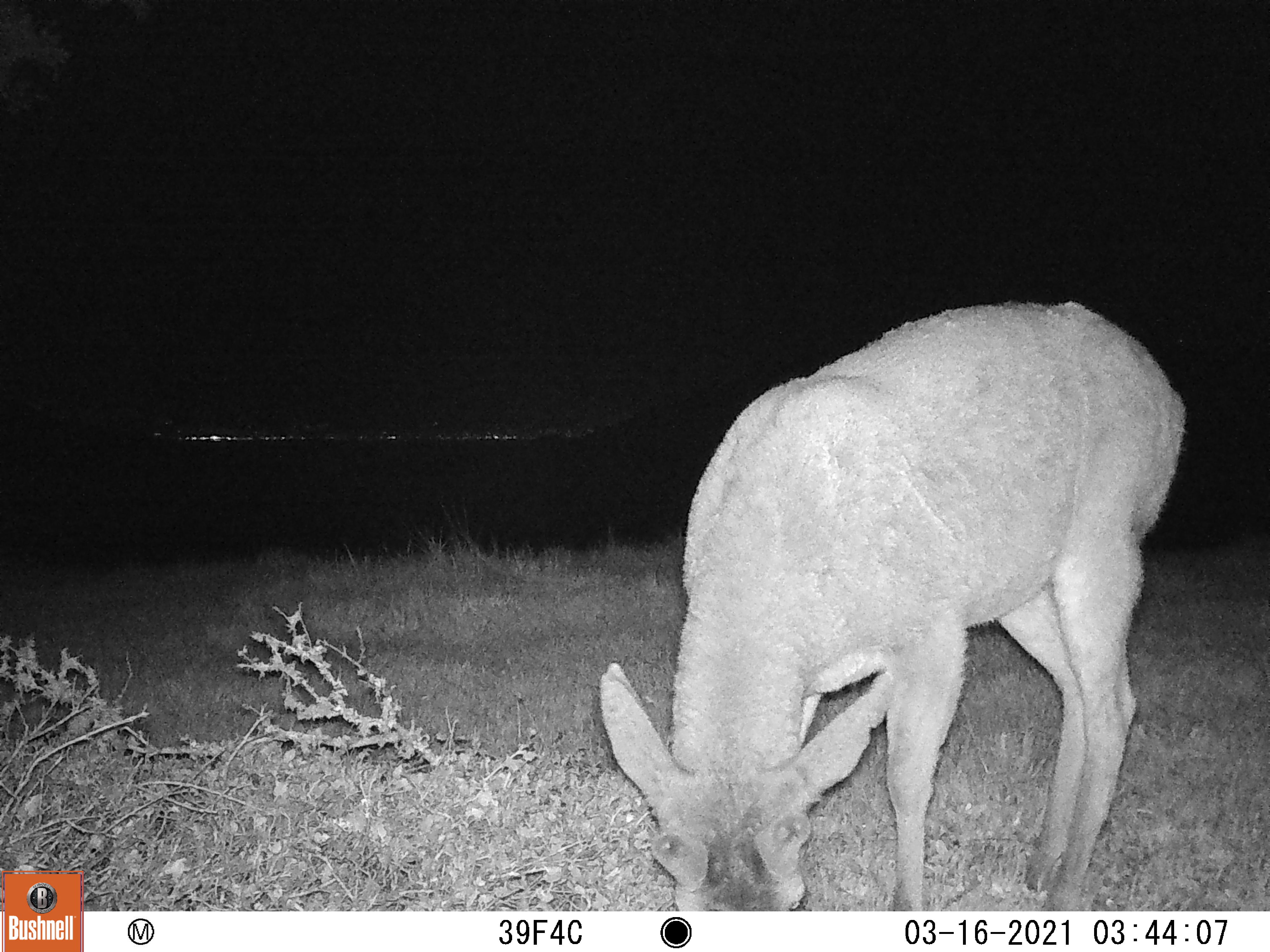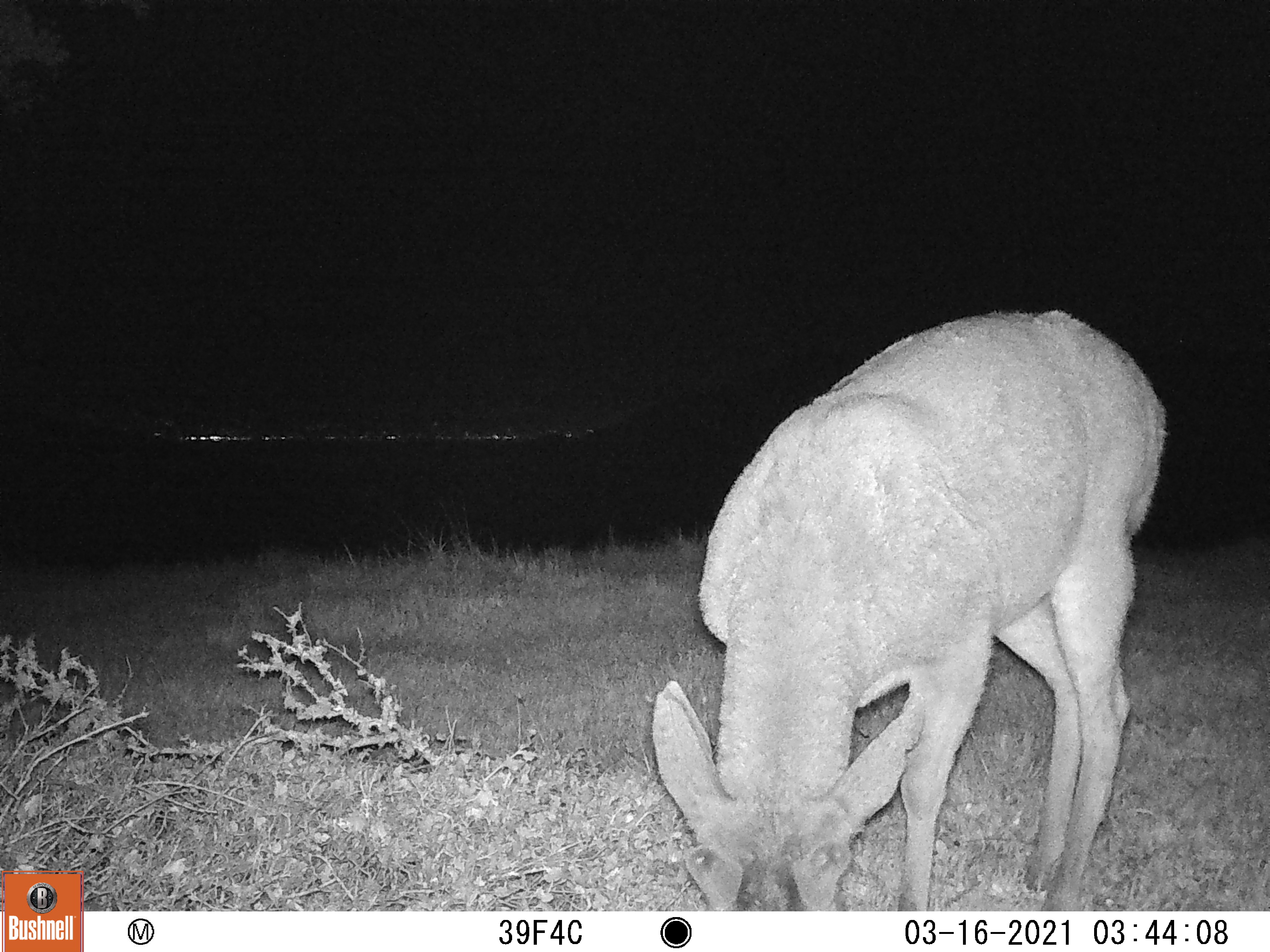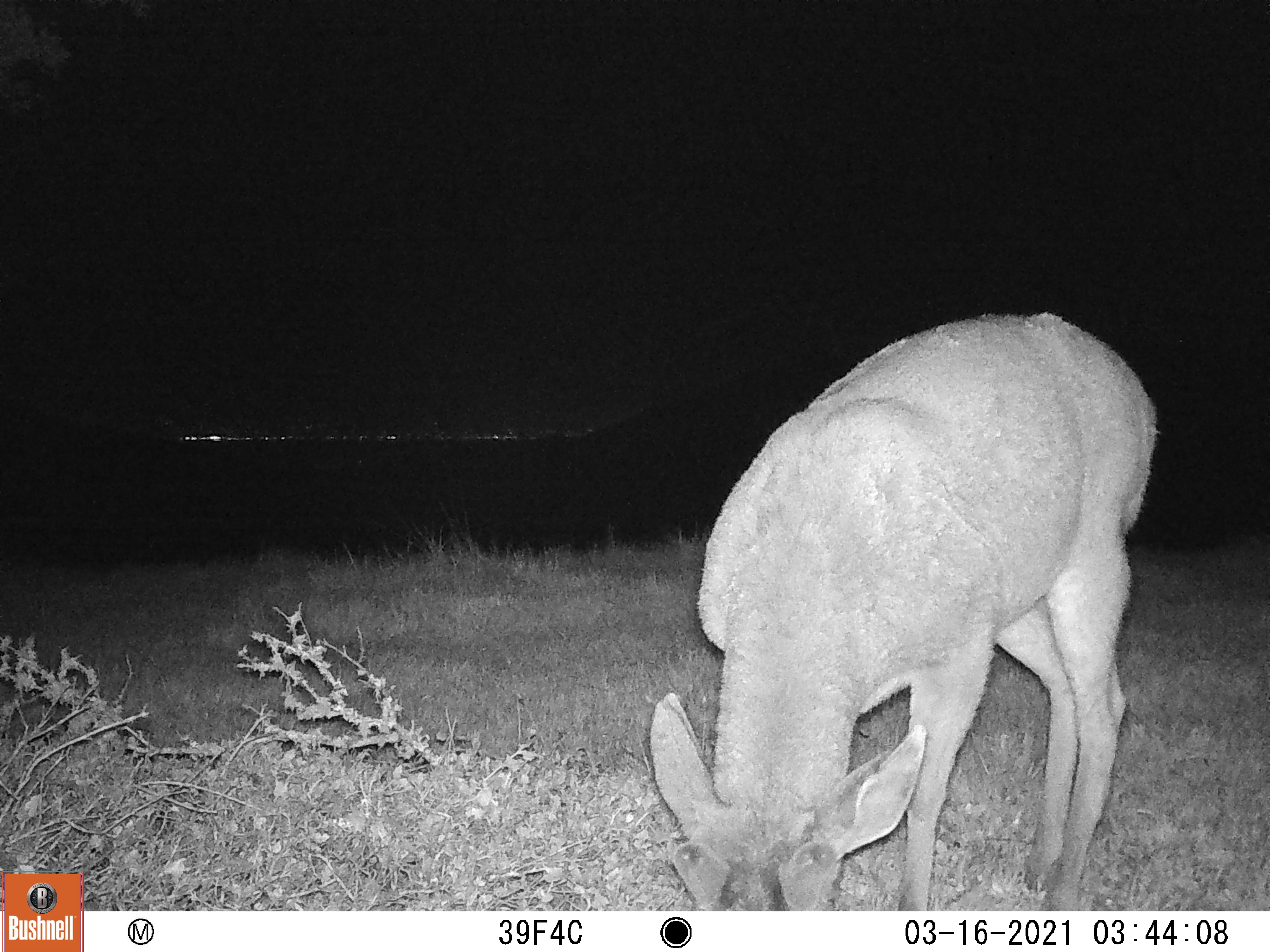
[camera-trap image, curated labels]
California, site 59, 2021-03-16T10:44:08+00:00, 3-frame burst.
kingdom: Animalia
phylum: Chordata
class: Mammalia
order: Artiodactyla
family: Cervidae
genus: Odocoileus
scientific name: Odocoileus hemionus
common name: mule deer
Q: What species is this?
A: Mule deer (Odocoileus hemionus).